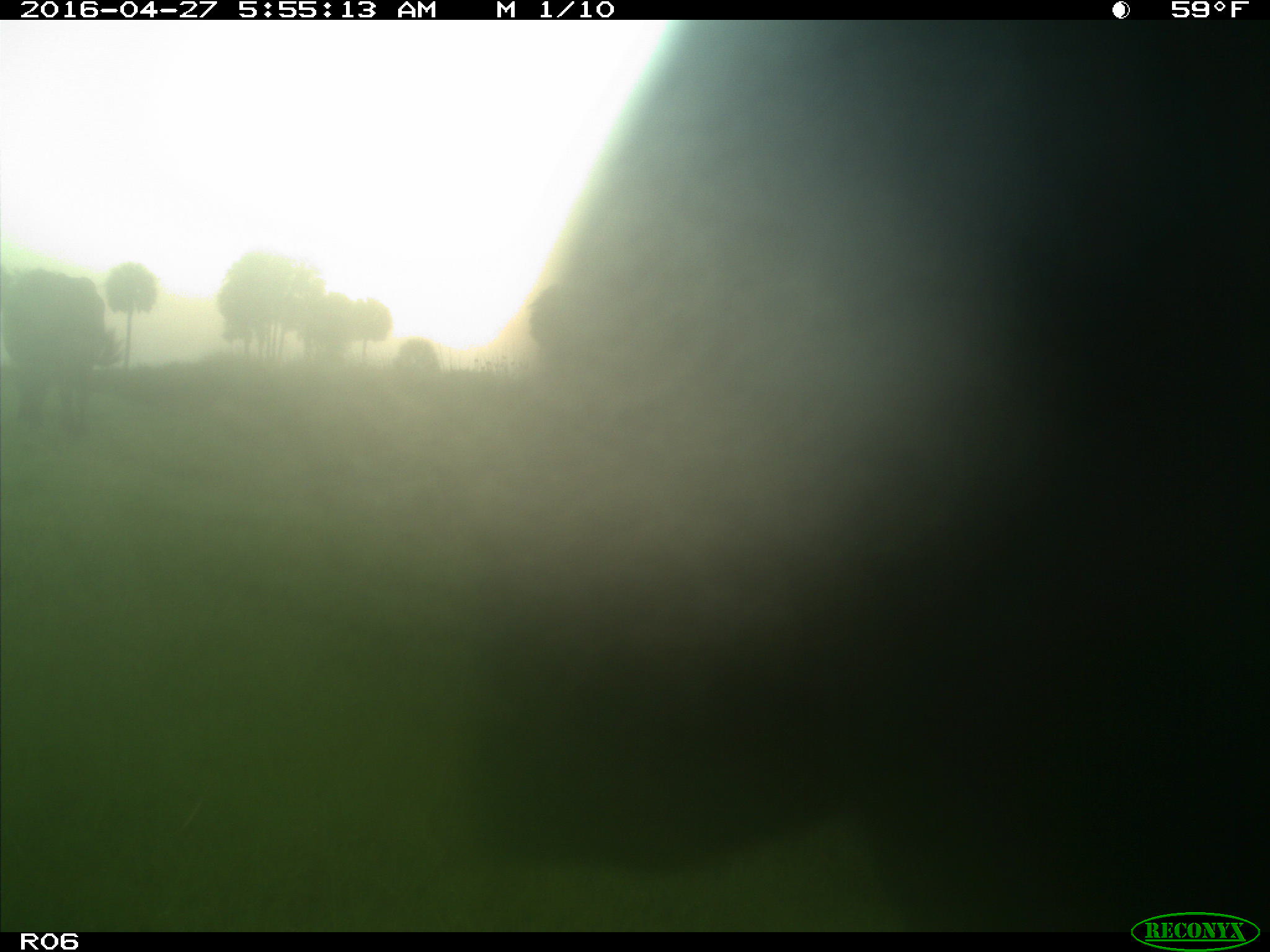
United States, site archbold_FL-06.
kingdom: Animalia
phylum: Chordata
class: Mammalia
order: Artiodactyla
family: Bovidae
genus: Bos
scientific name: Bos taurus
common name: domestic cow